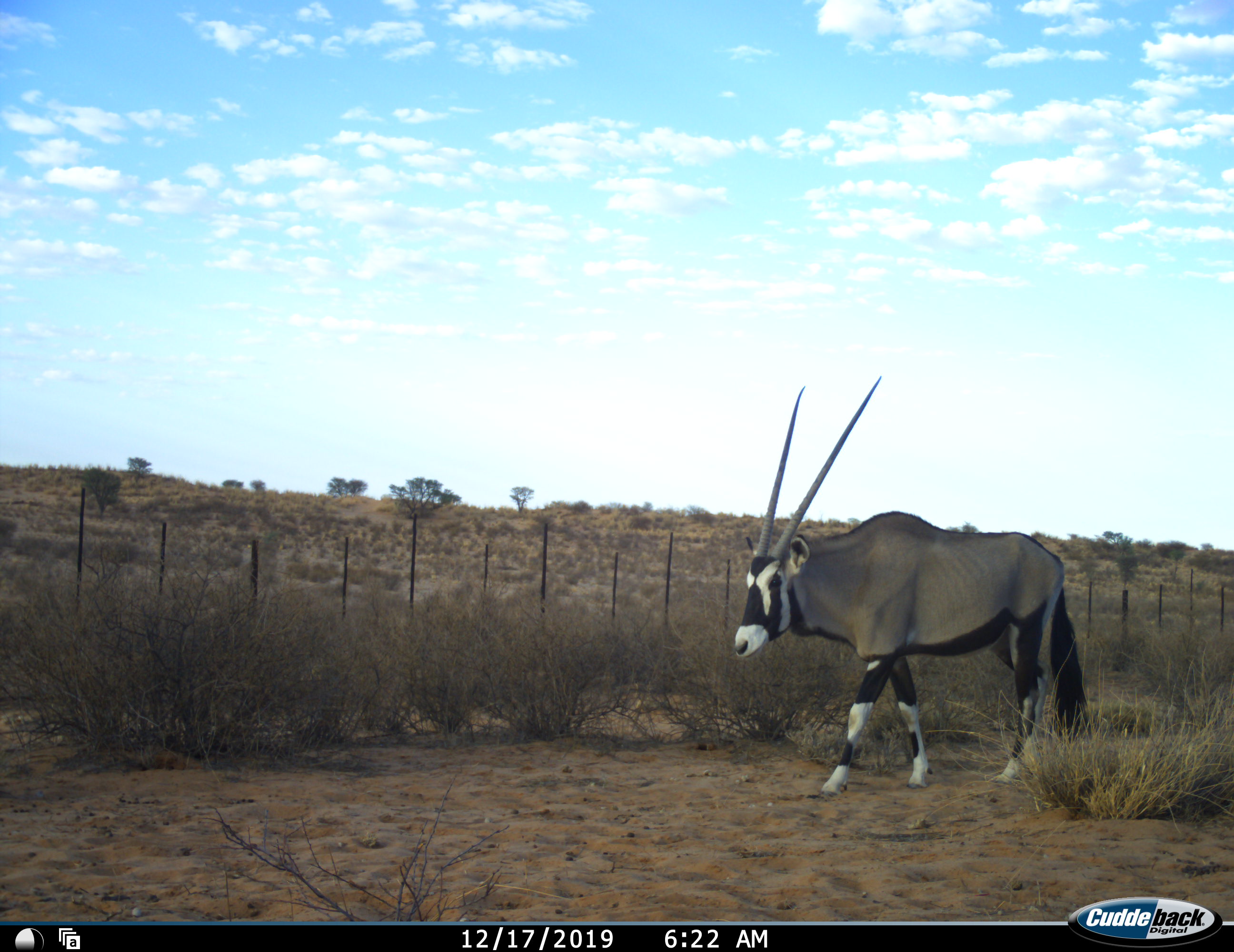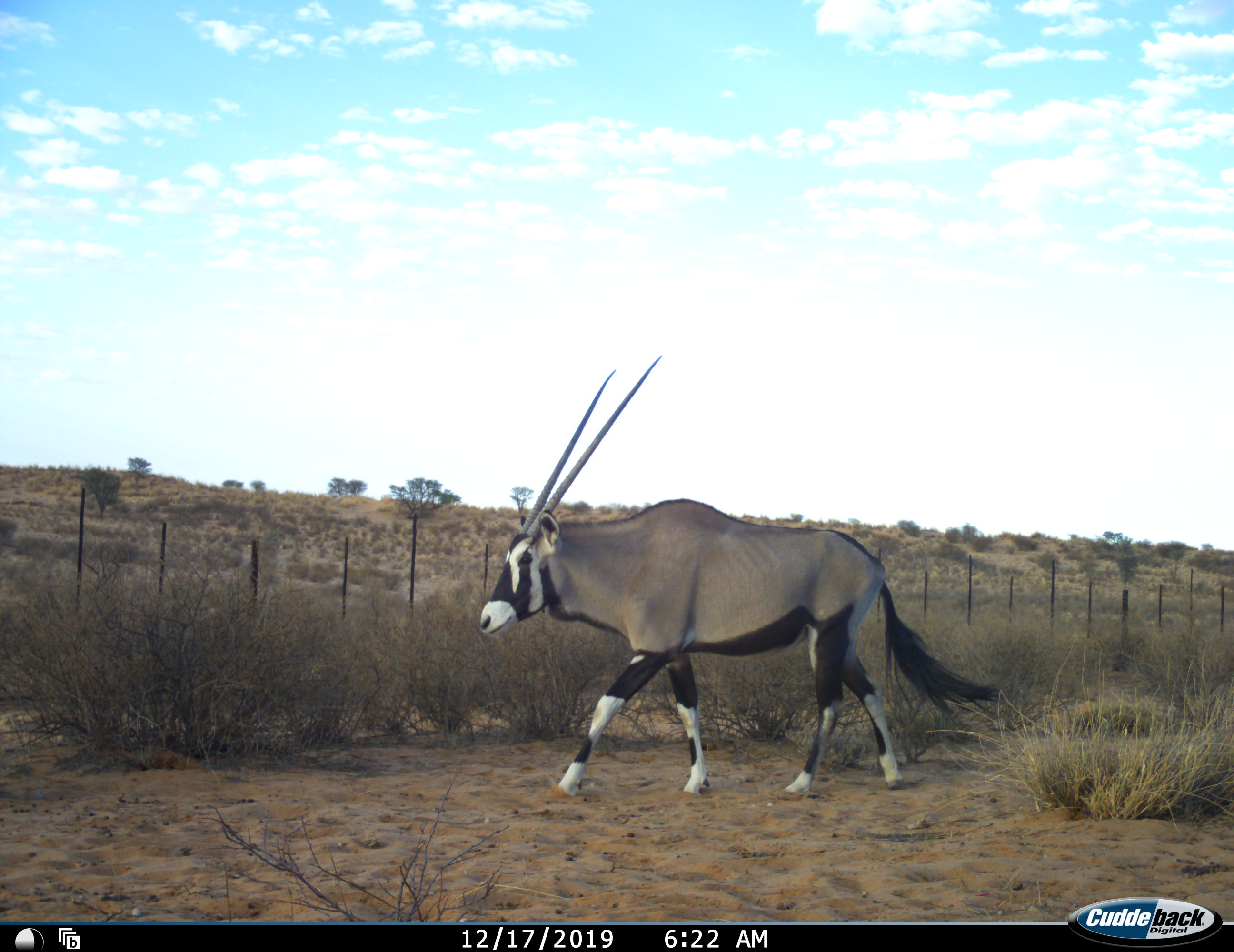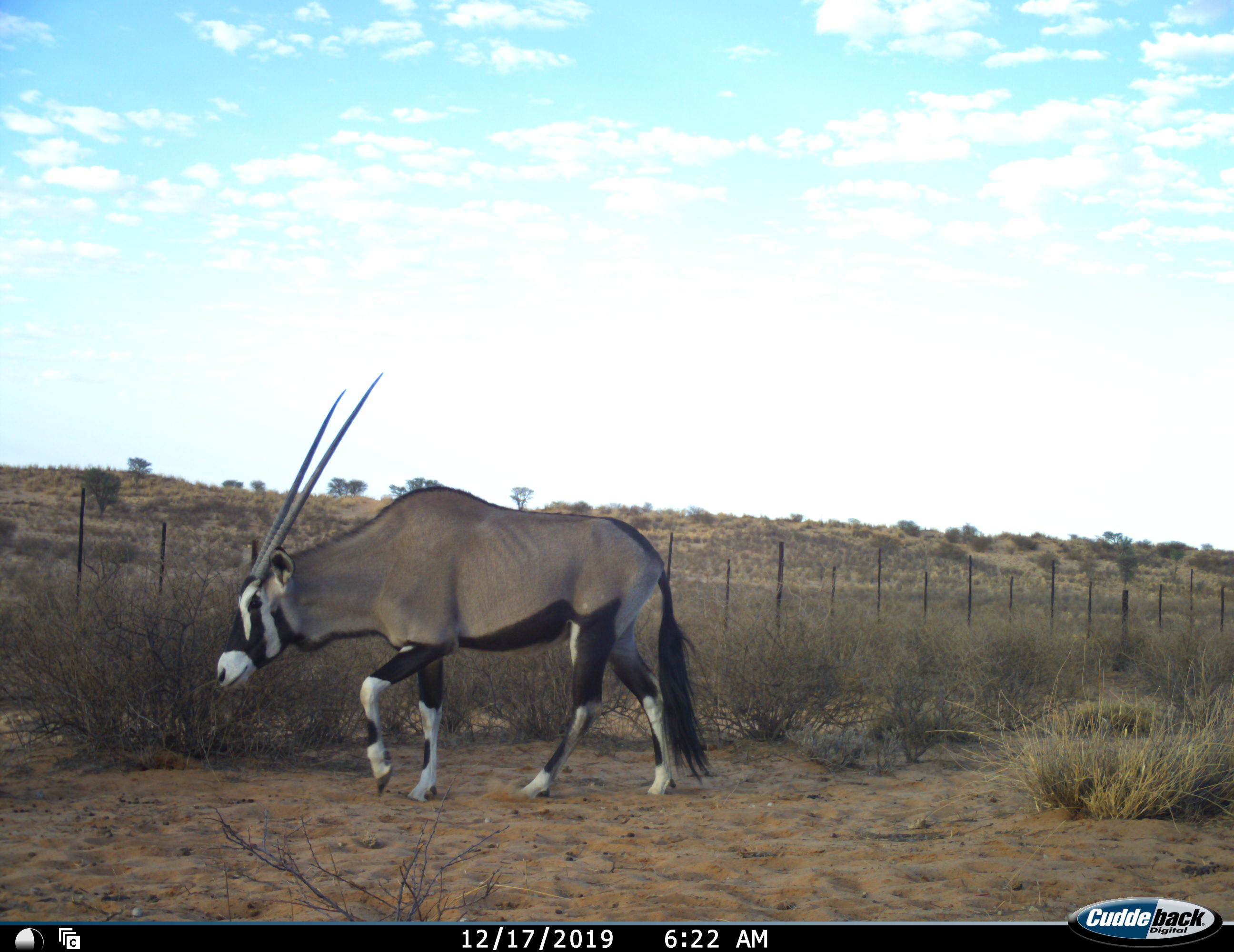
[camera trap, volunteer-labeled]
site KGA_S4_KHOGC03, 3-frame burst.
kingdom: Animalia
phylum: Chordata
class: Mammalia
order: Artiodactyla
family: Bovidae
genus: Oryx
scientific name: Oryx gazella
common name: gemsbok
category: oryx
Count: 1.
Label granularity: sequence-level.